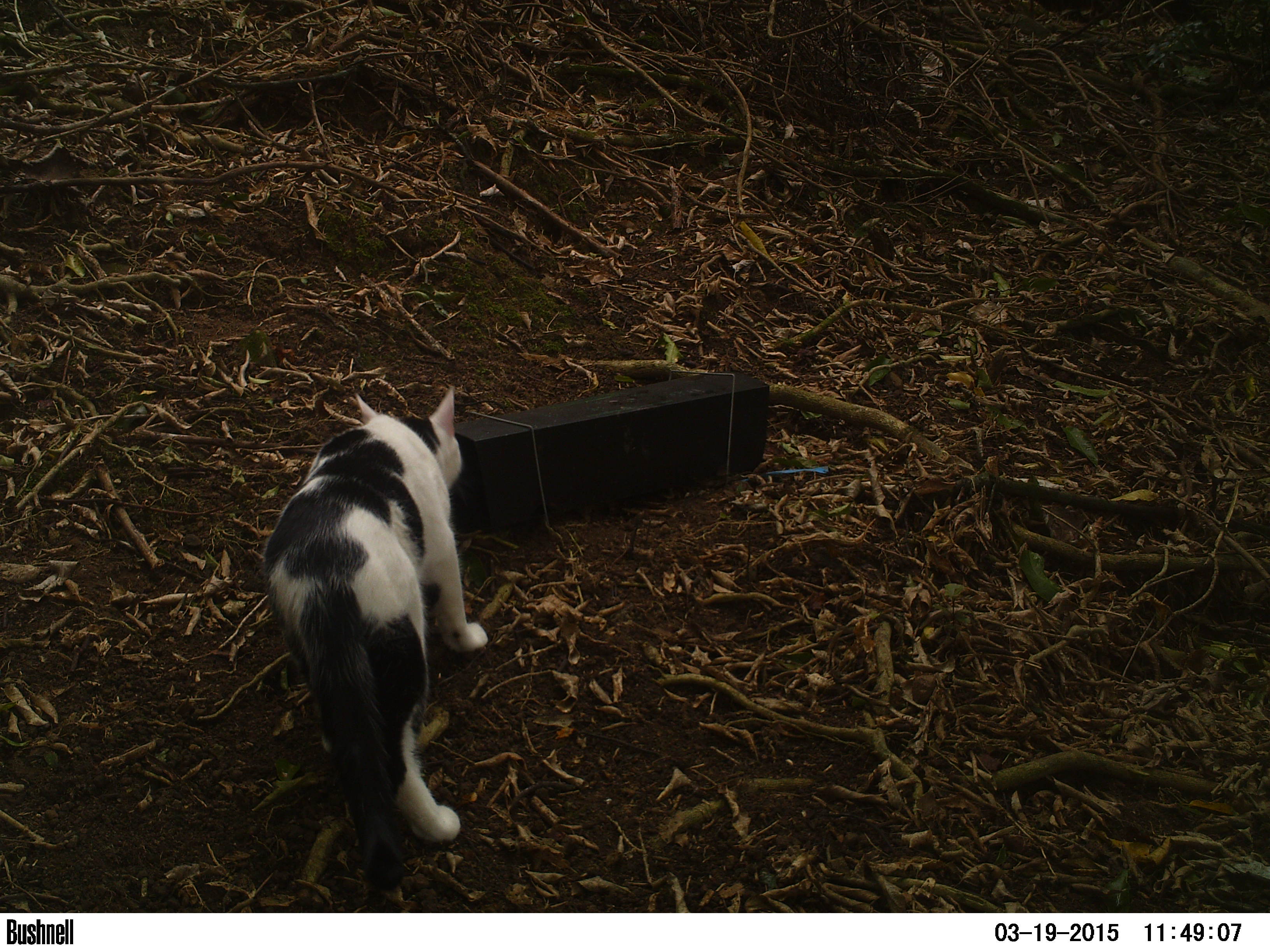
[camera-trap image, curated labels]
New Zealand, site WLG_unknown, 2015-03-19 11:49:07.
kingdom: Animalia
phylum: Chordata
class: Mammalia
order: Carnivora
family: Felidae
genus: Felis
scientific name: Felis catus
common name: domestic cat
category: cat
Cat (domestic cat) (Felis catus).